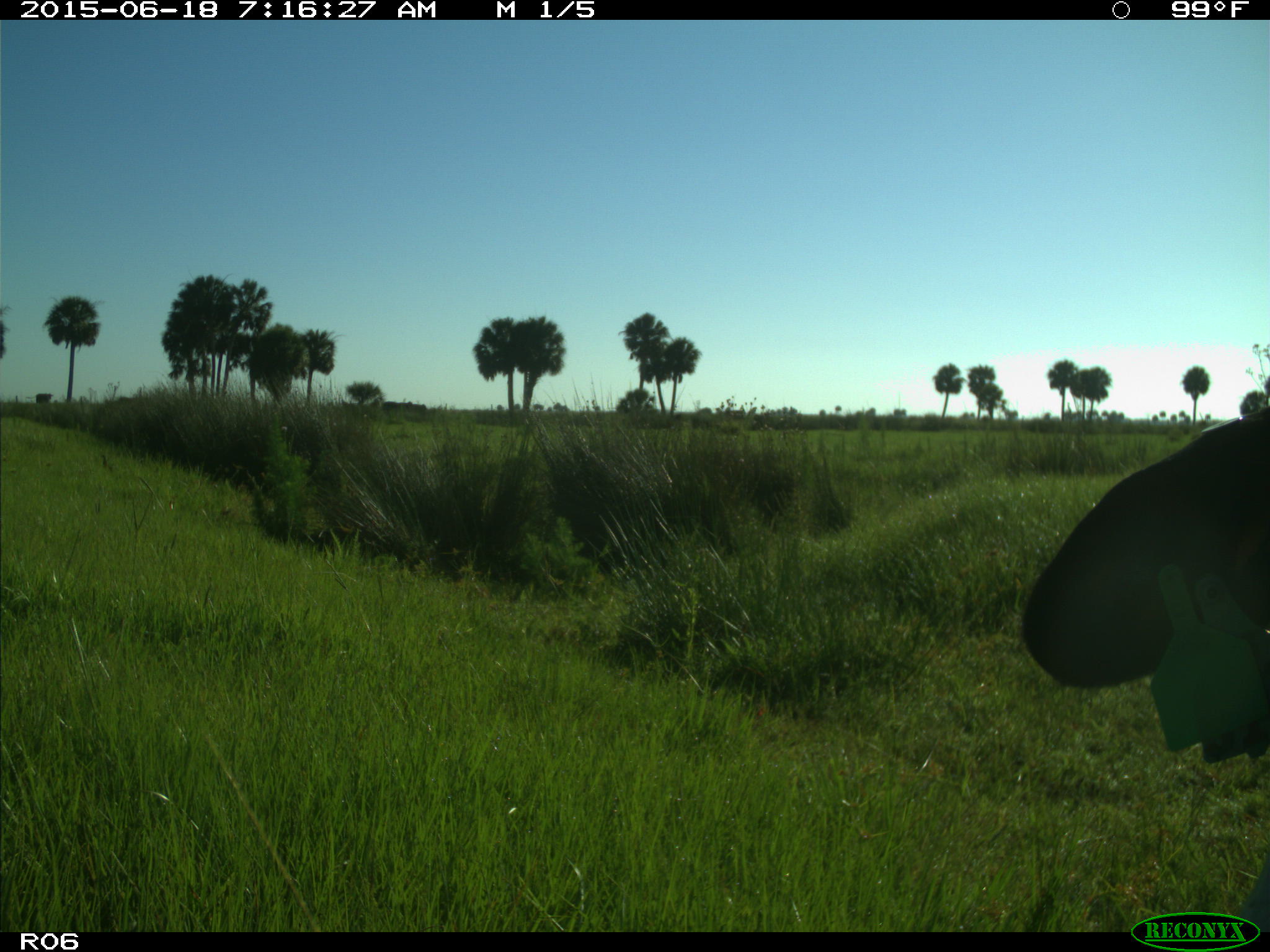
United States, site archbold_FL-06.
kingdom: Animalia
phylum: Chordata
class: Mammalia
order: Artiodactyla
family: Bovidae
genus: Bos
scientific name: Bos taurus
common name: domestic cow